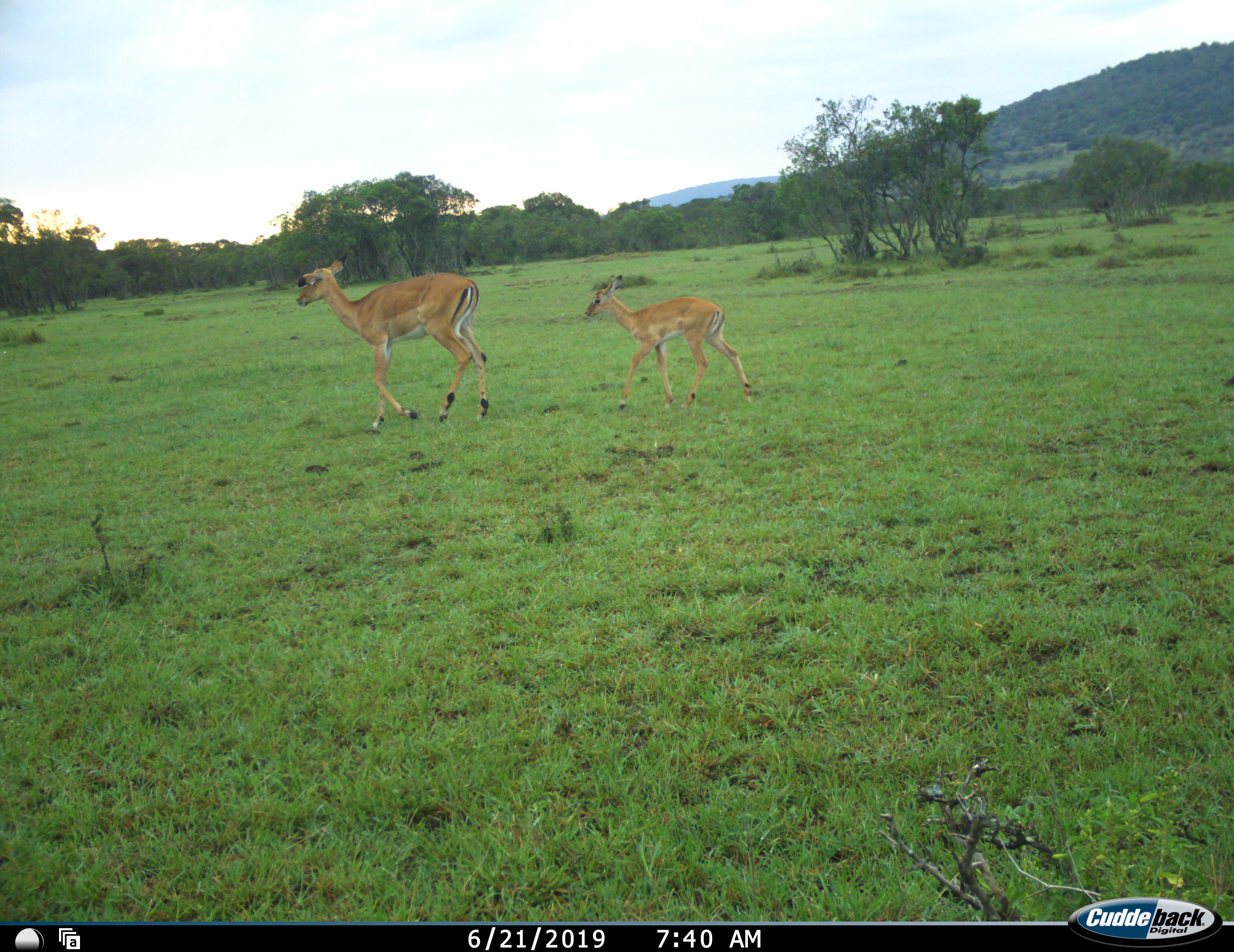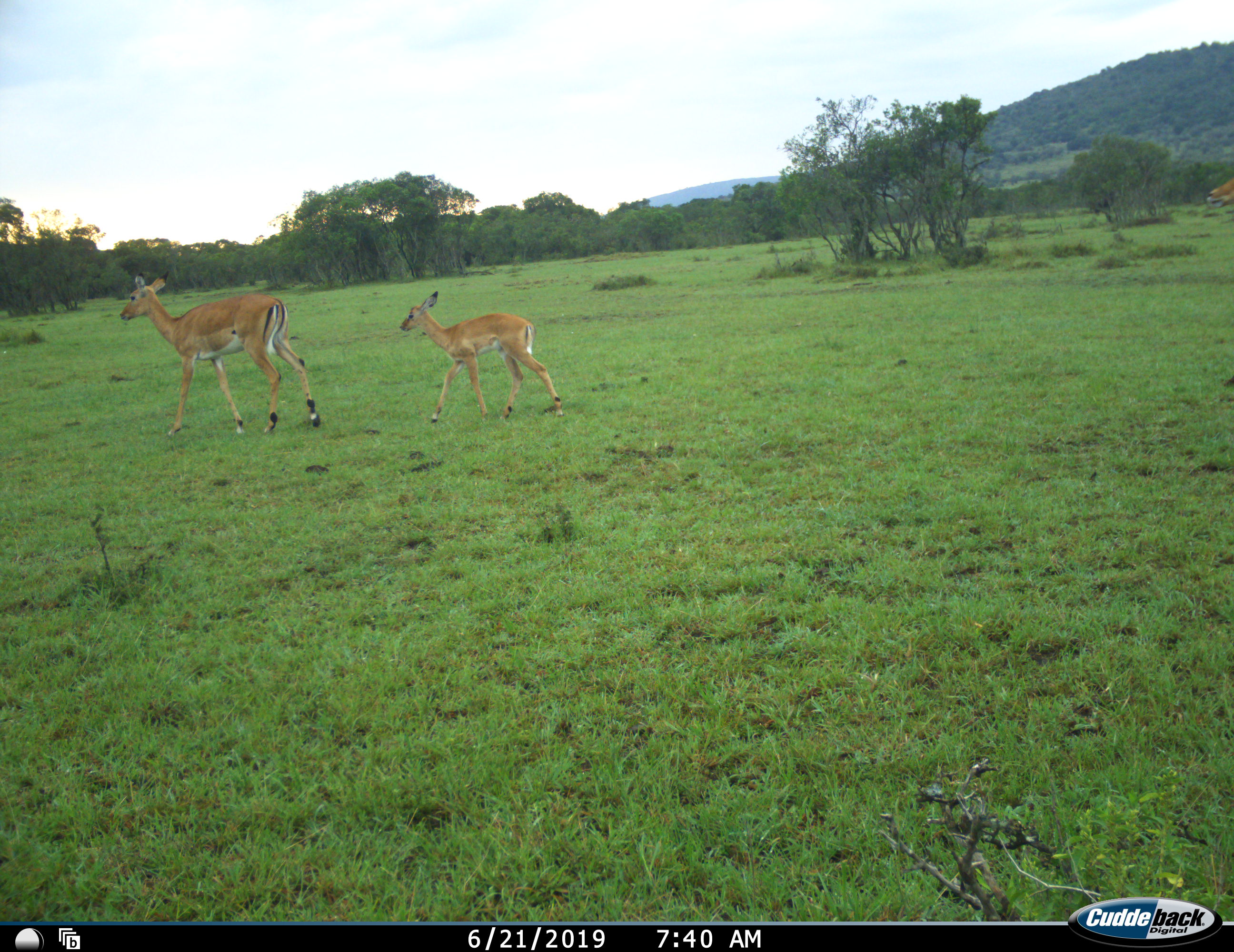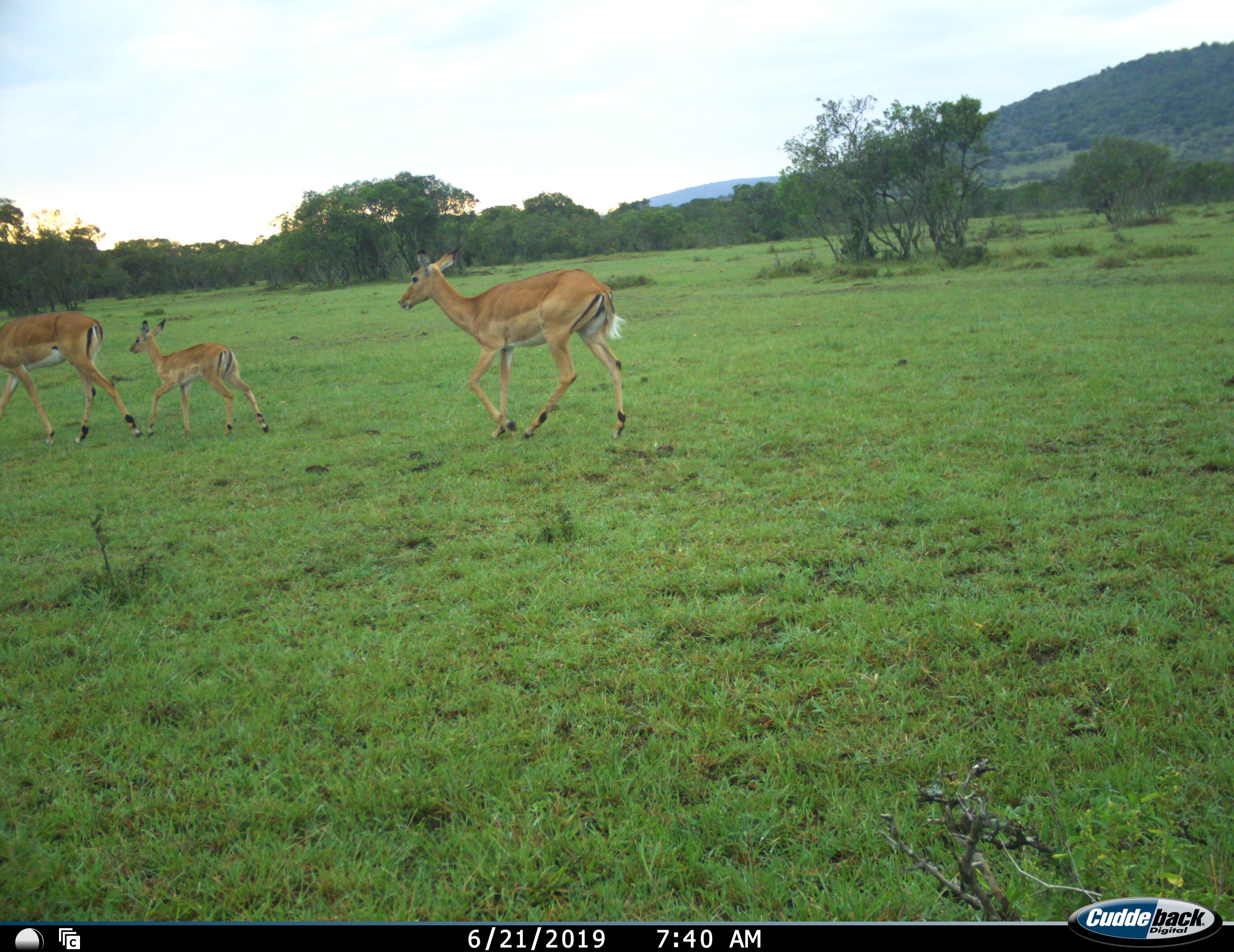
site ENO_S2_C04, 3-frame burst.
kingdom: Animalia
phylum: Chordata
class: Mammalia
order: Artiodactyla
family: Bovidae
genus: Aepyceros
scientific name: Aepyceros melampus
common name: impala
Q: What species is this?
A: Impala (Aepyceros melampus).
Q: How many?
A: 3.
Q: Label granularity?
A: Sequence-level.